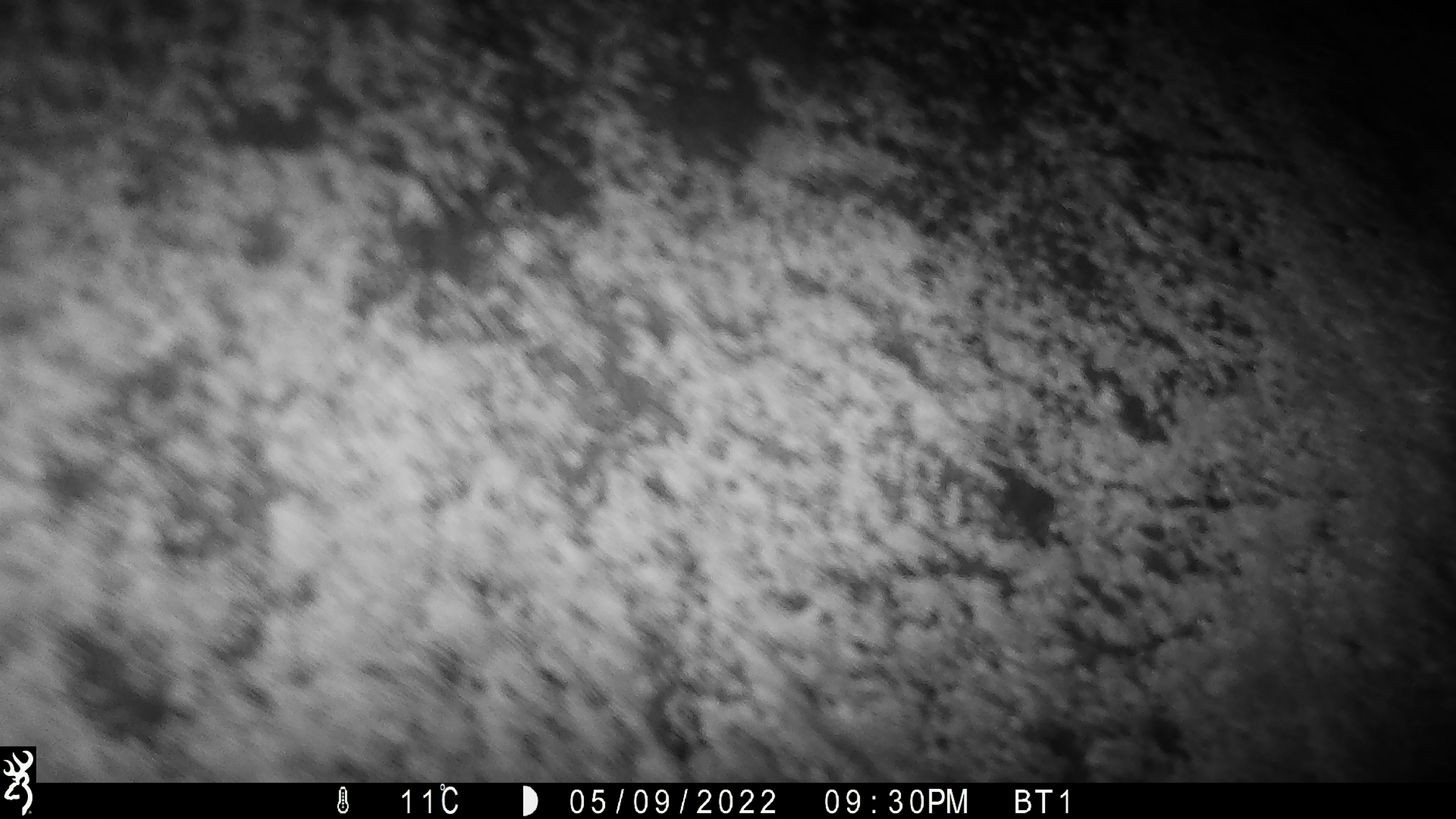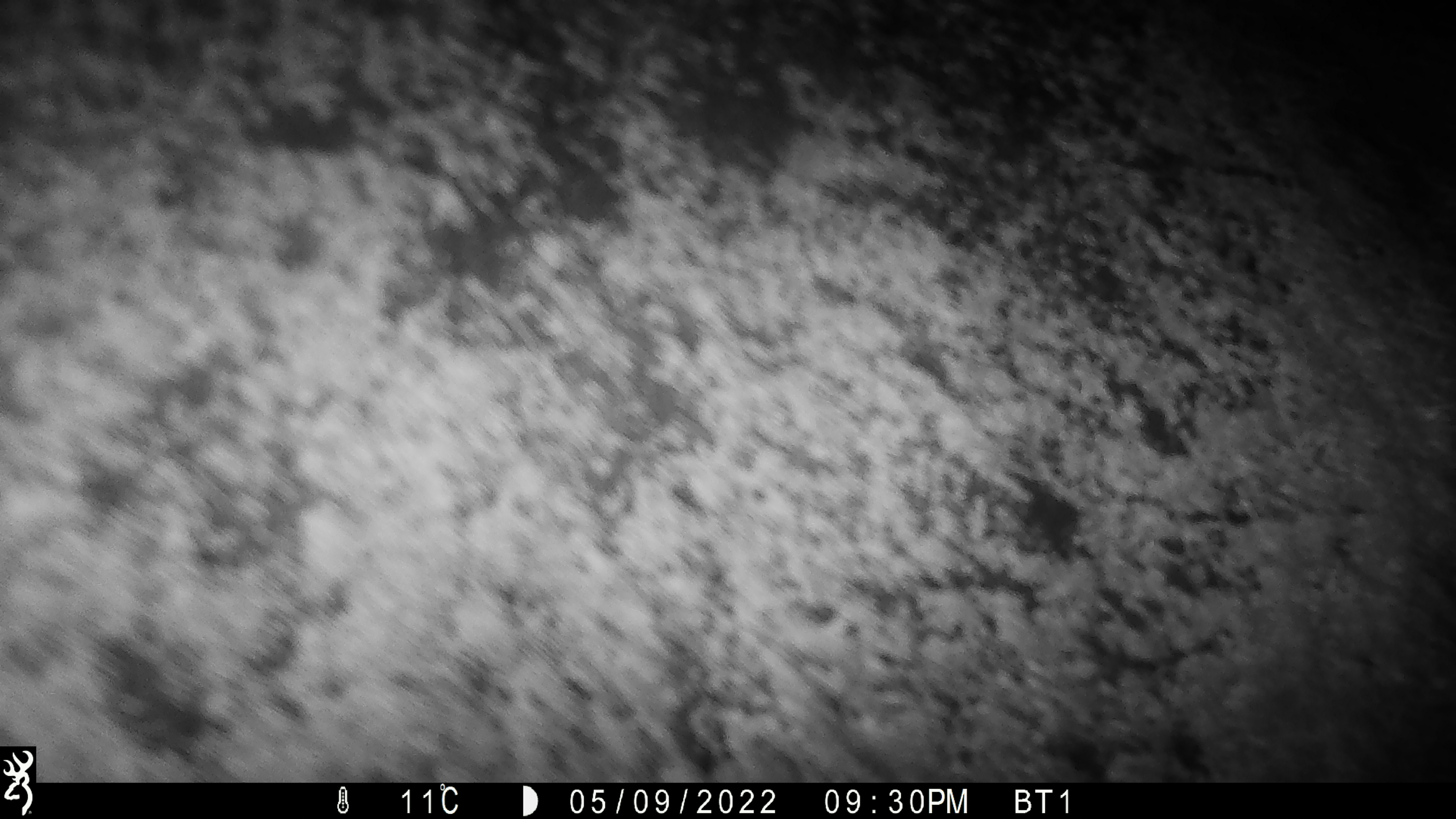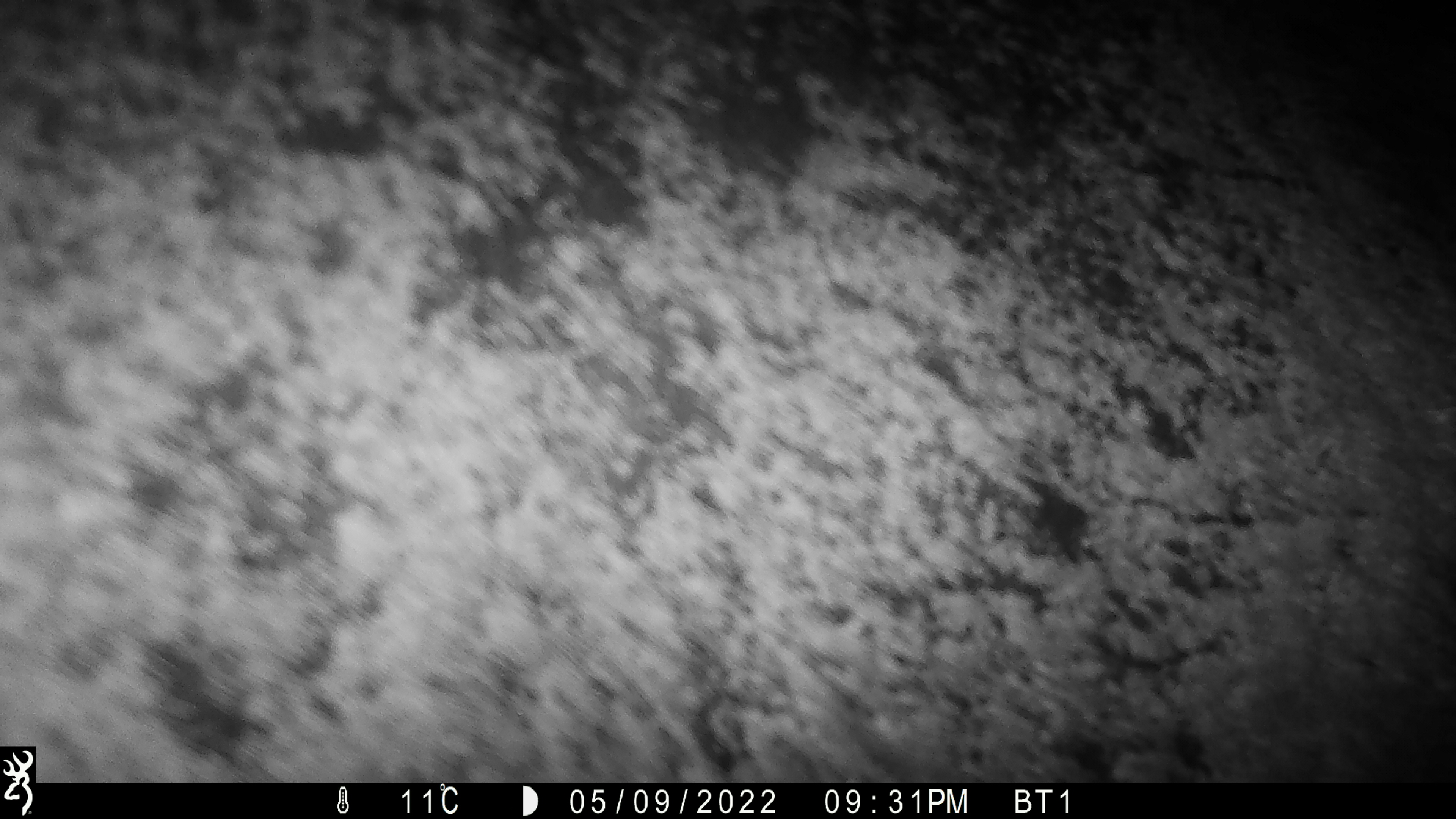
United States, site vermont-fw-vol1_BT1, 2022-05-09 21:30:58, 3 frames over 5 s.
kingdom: Animalia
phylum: Chordata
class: Mammalia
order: Artiodactyla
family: Cervidae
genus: Alces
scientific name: Alces alces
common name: moose